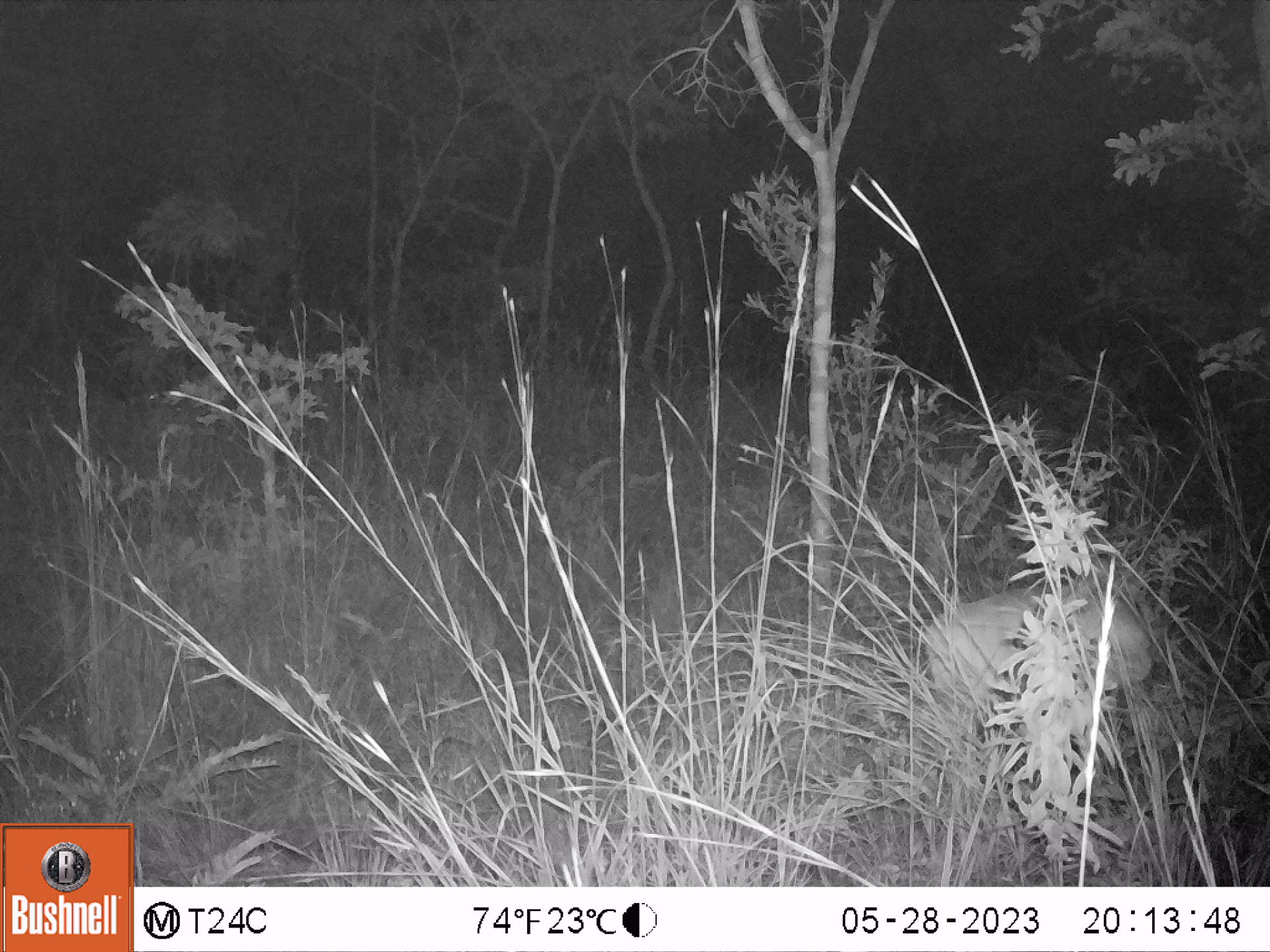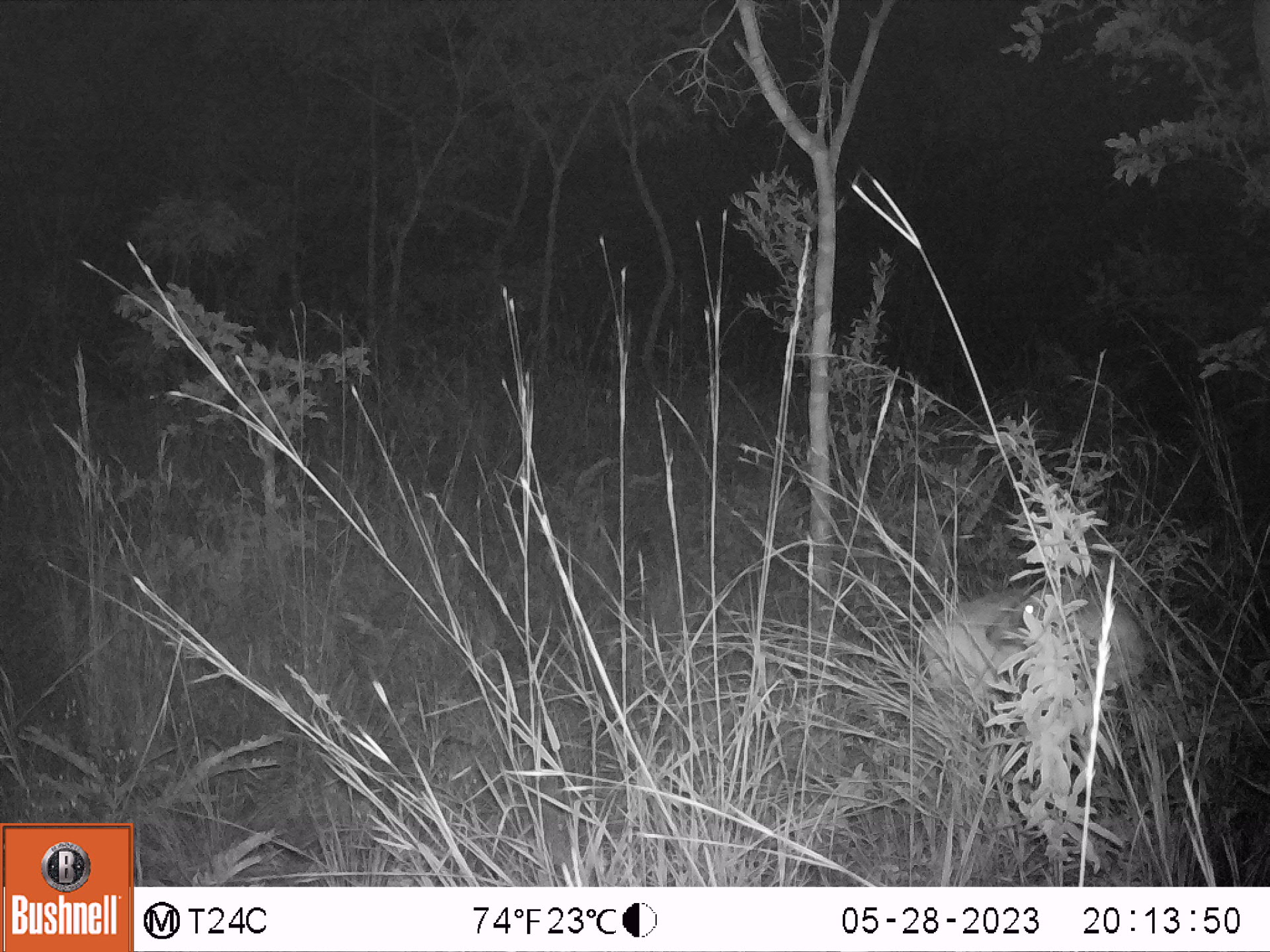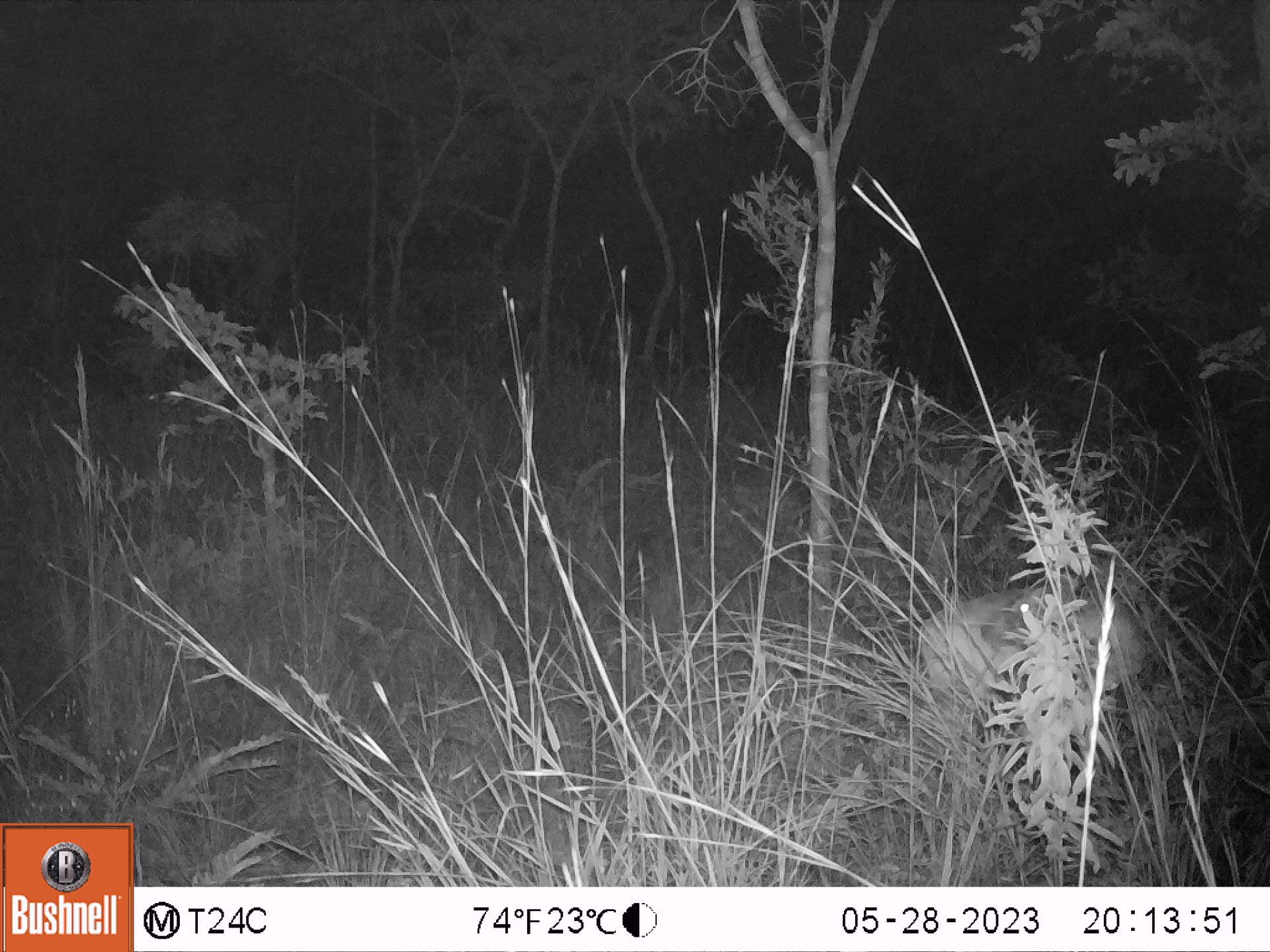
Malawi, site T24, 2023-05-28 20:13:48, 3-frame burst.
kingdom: Animalia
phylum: Chordata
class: Mammalia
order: Artiodactyla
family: Bovidae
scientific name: Antilopinae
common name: small antelope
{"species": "small antelope (Antilopinae)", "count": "1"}